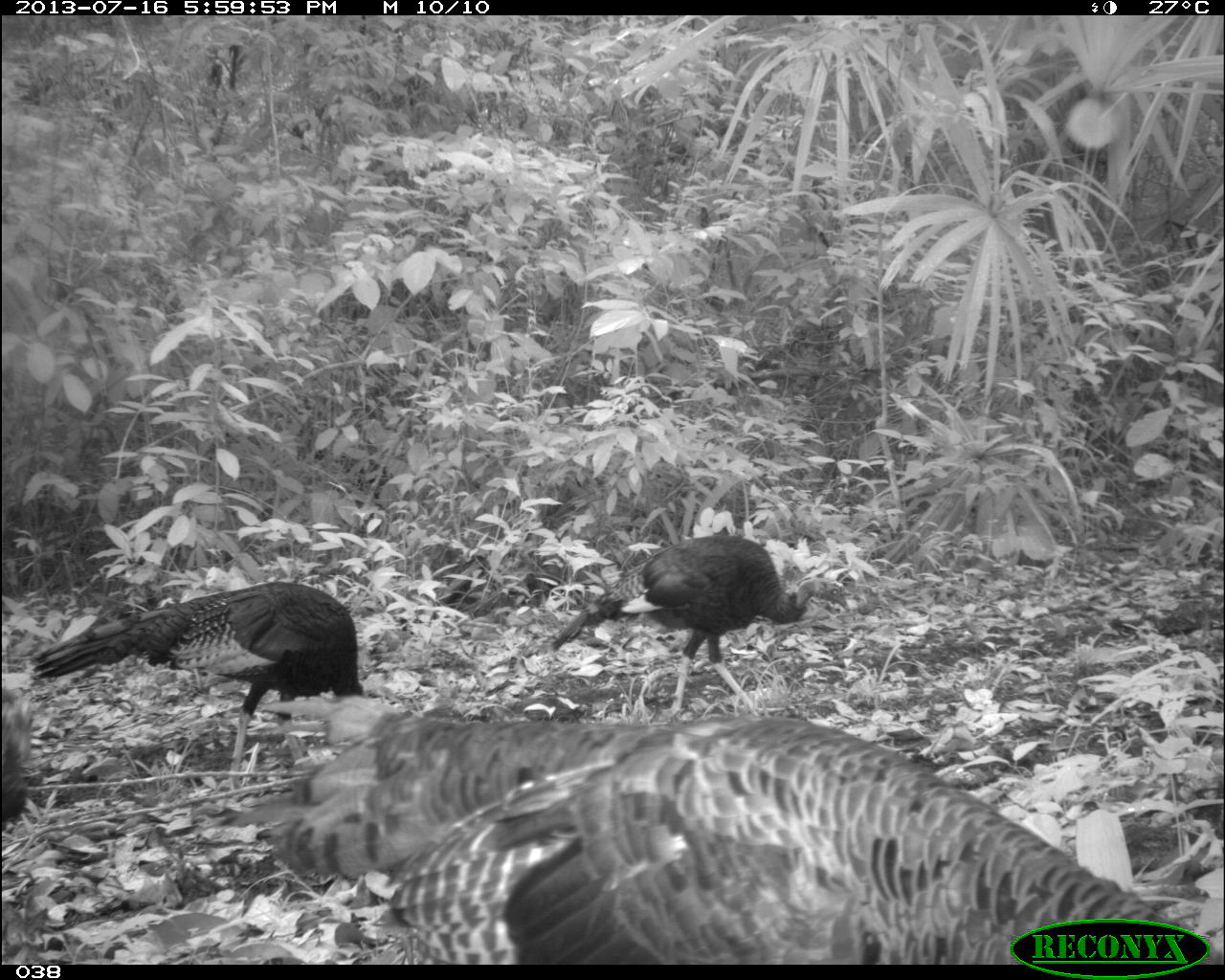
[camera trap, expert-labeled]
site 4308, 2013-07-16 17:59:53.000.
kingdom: Animalia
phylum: Chordata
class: Aves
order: Galliformes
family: Phasianidae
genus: Meleagris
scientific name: Meleagris ocellata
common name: ocellated turkey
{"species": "Meleagris ocellata (ocellated turkey)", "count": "4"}